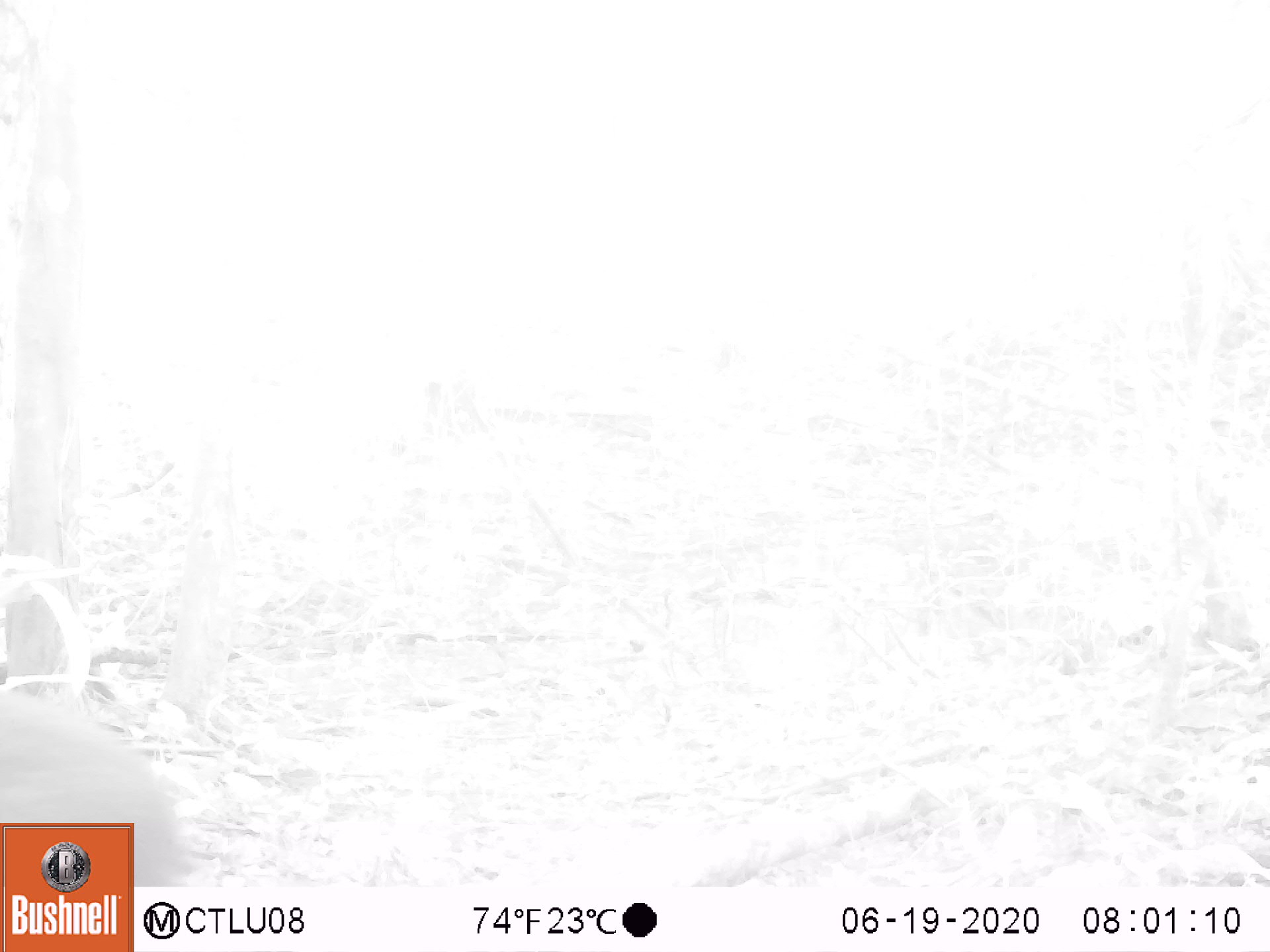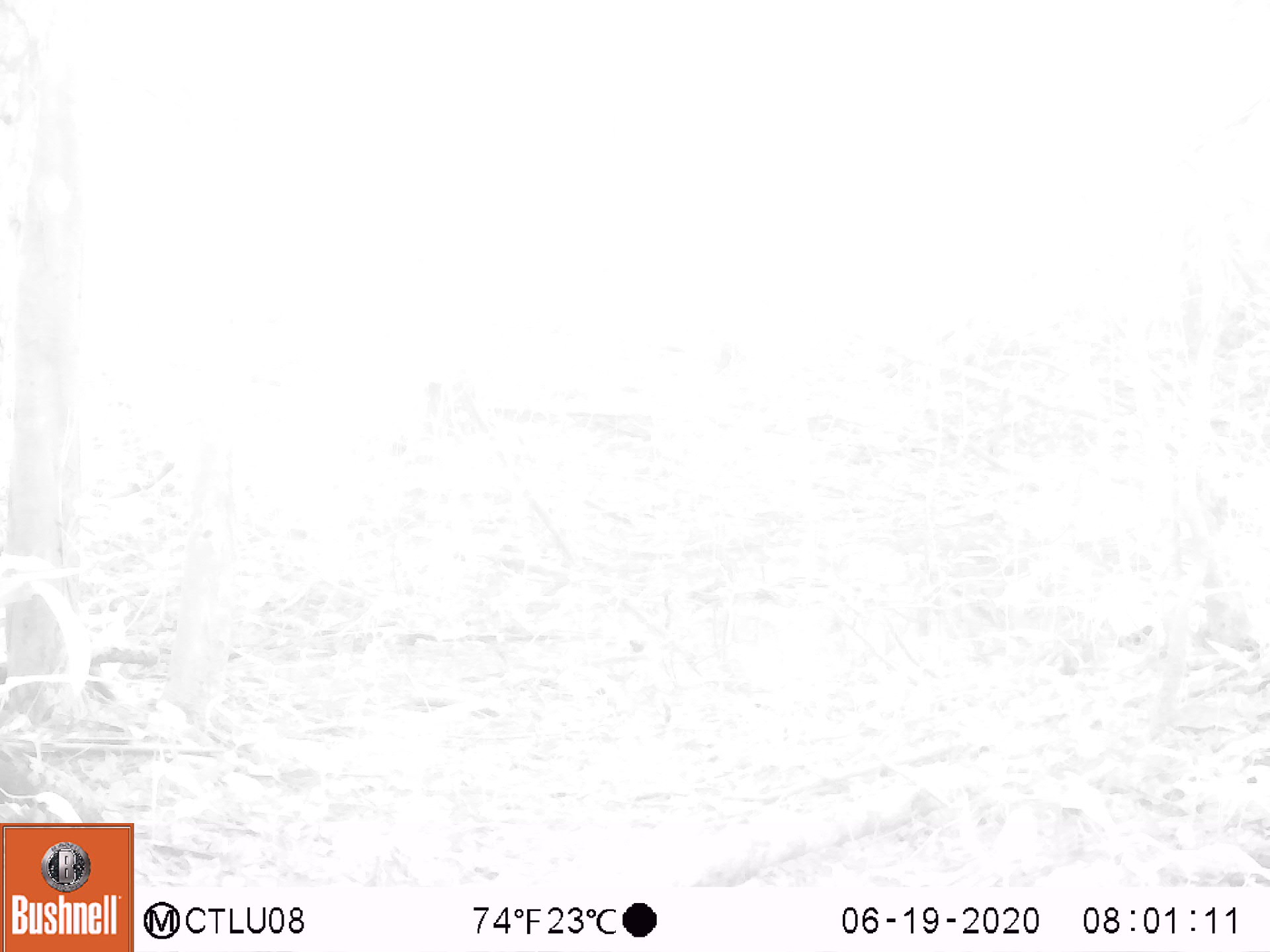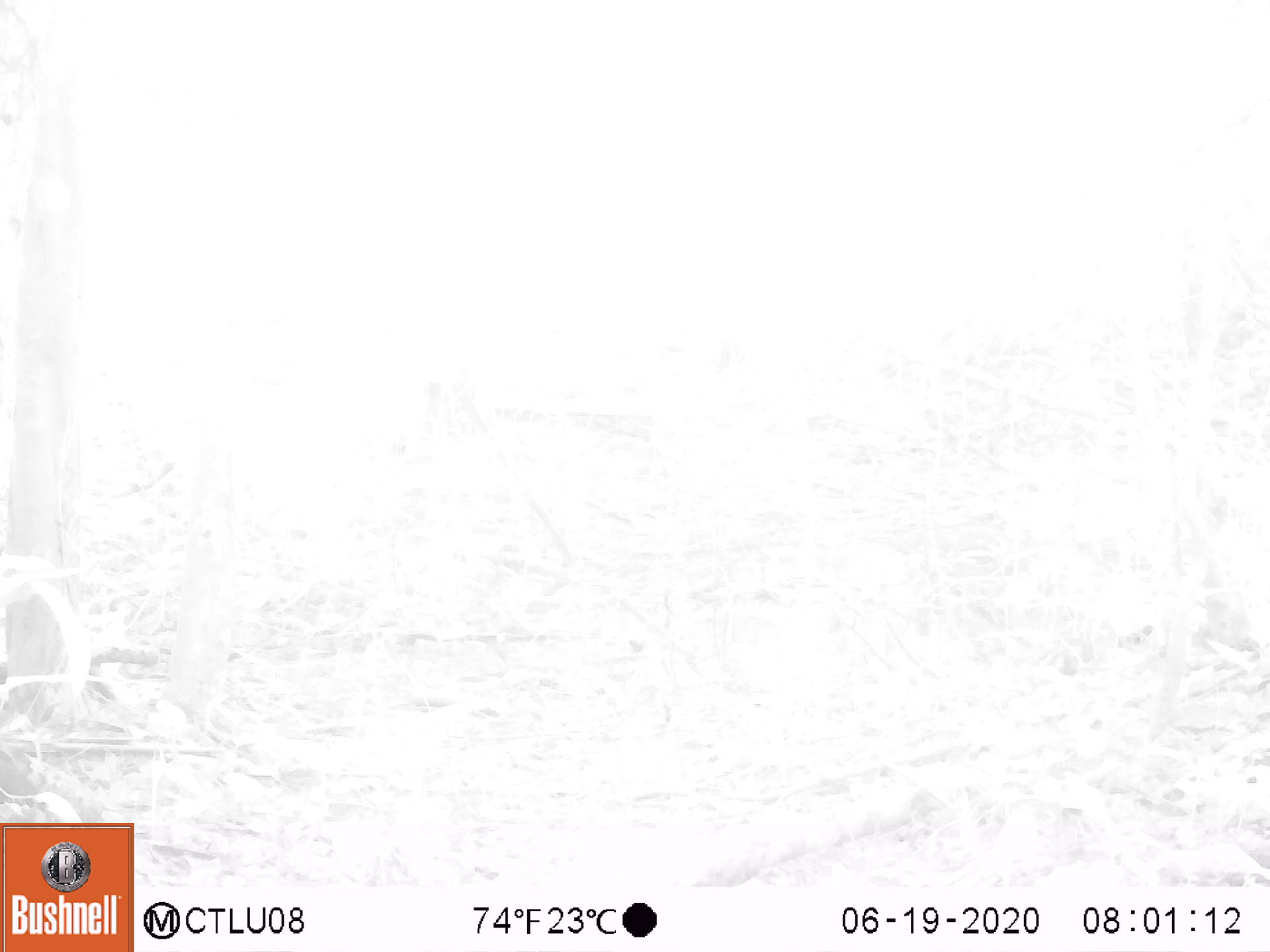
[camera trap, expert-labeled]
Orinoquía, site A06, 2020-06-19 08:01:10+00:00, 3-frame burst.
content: unidentified animal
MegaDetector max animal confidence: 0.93